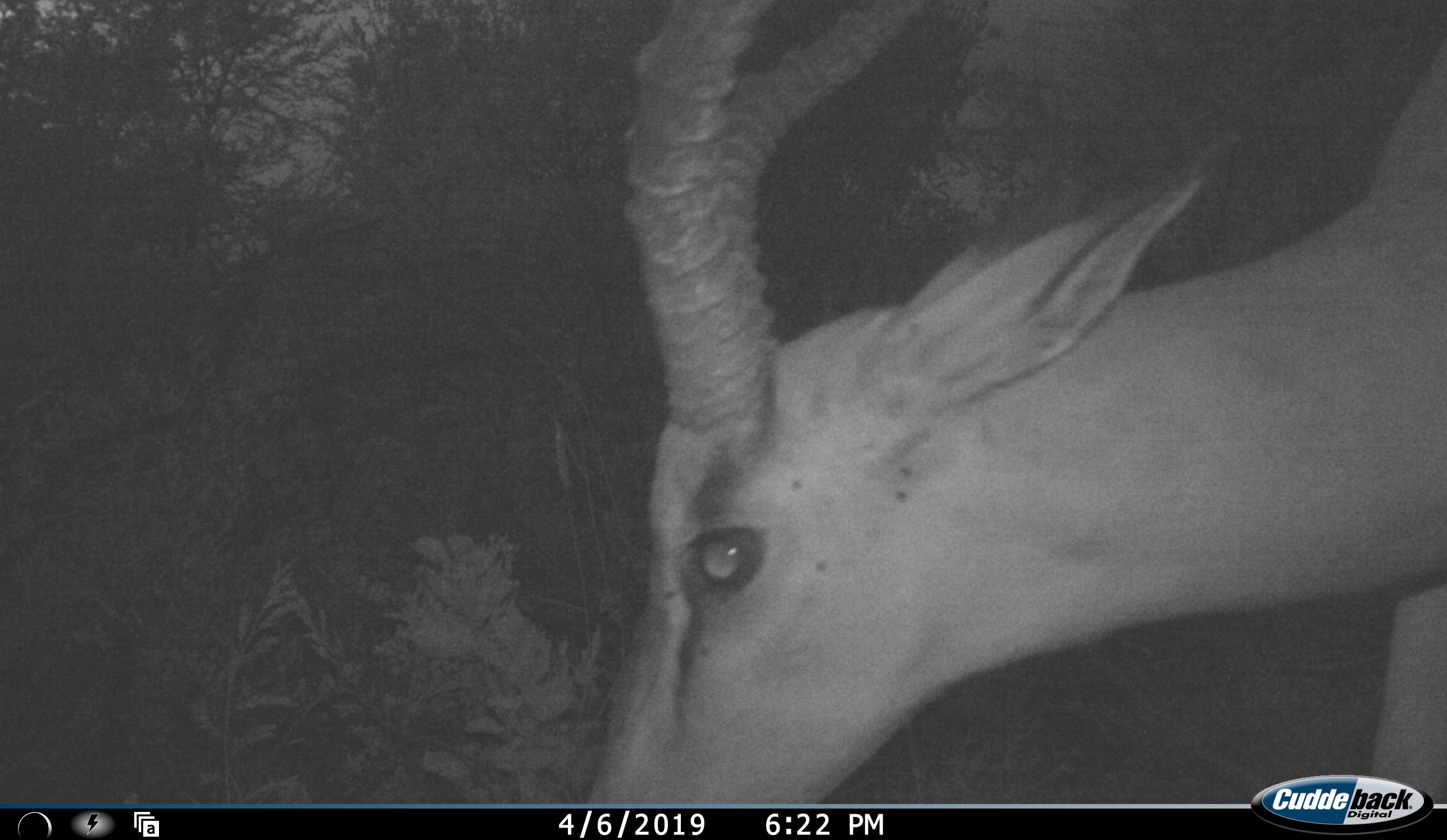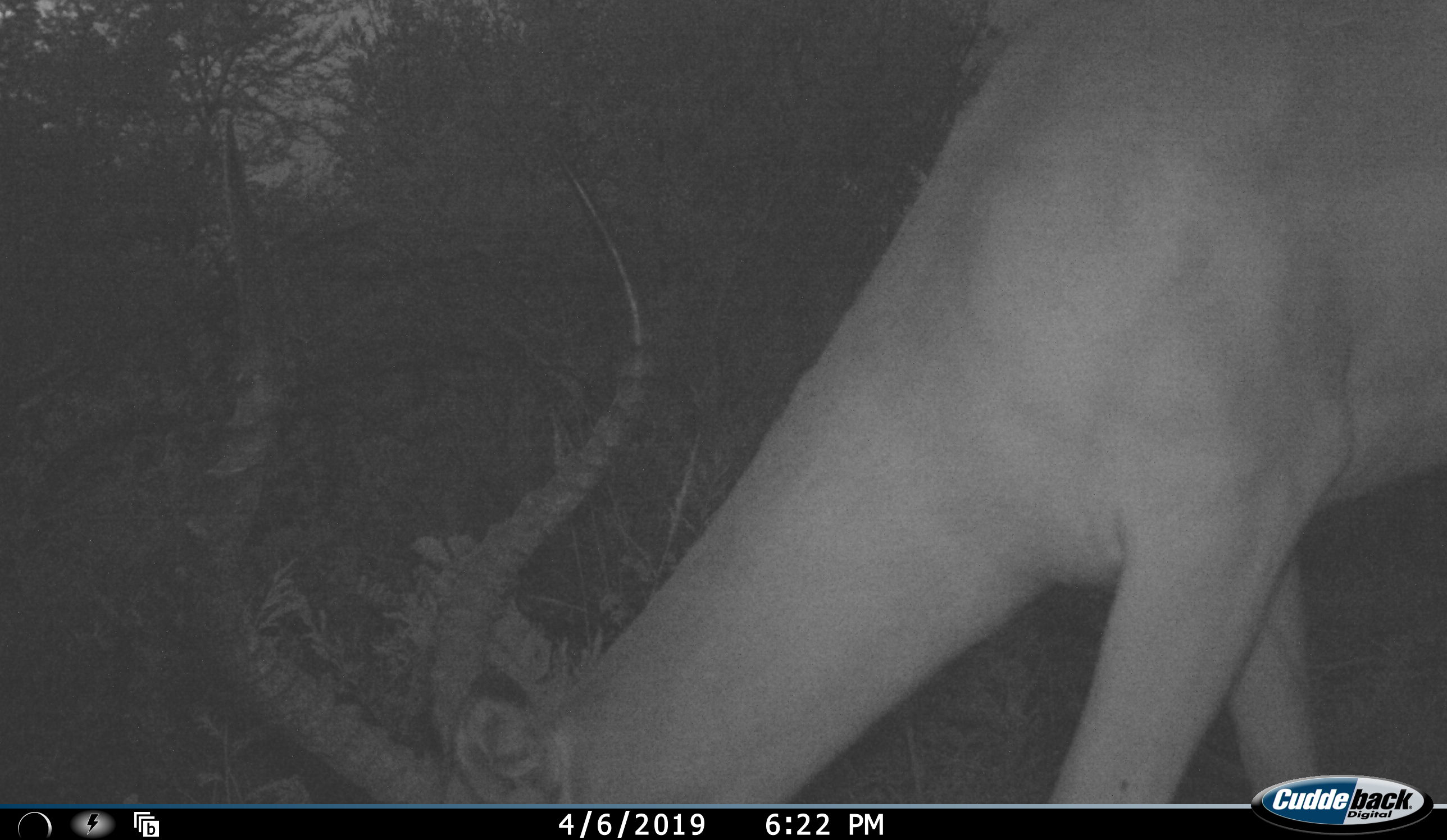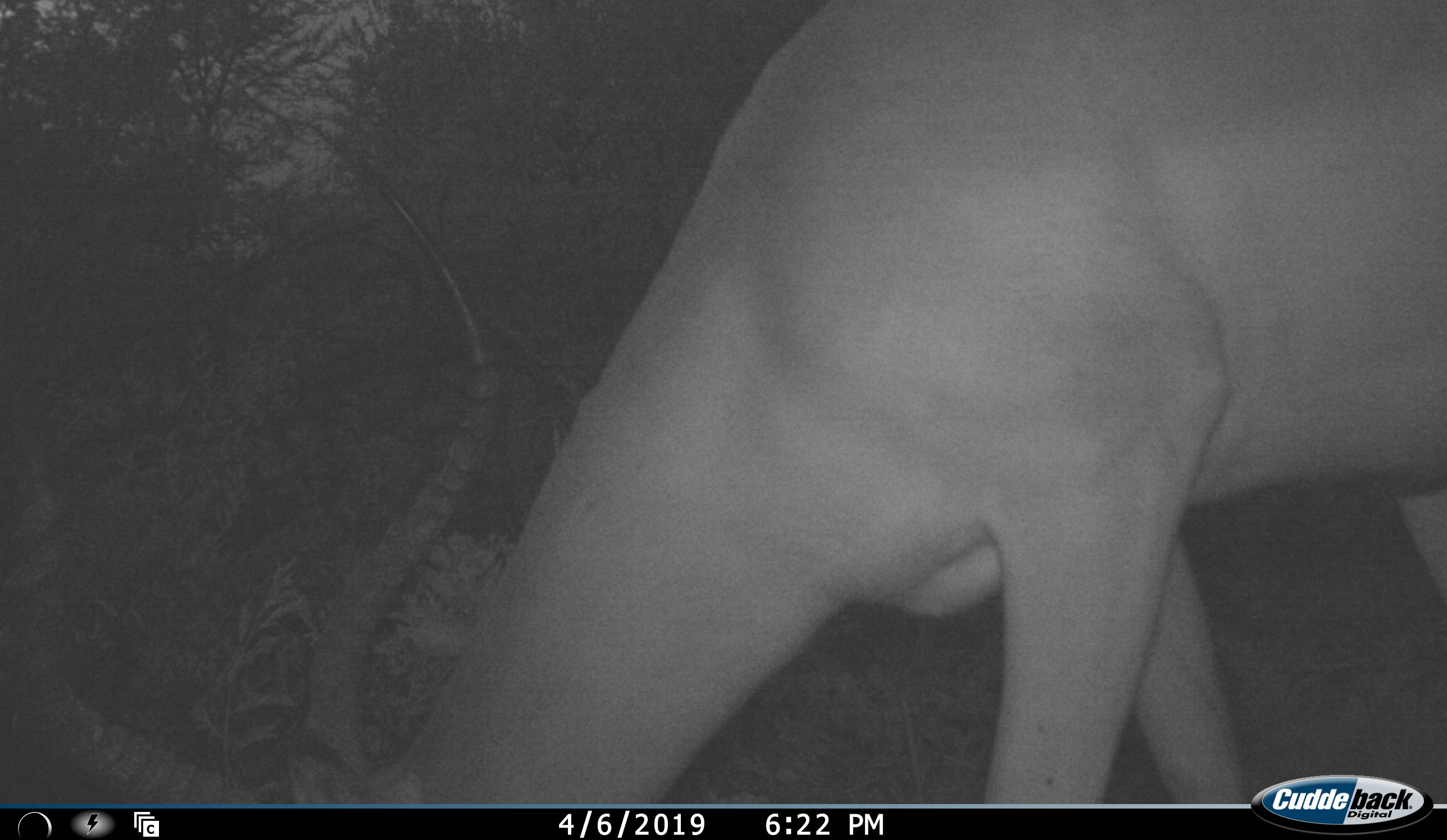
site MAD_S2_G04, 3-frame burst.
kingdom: Animalia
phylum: Chordata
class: Mammalia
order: Artiodactyla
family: Bovidae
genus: Aepyceros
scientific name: Aepyceros melampus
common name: impala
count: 1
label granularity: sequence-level